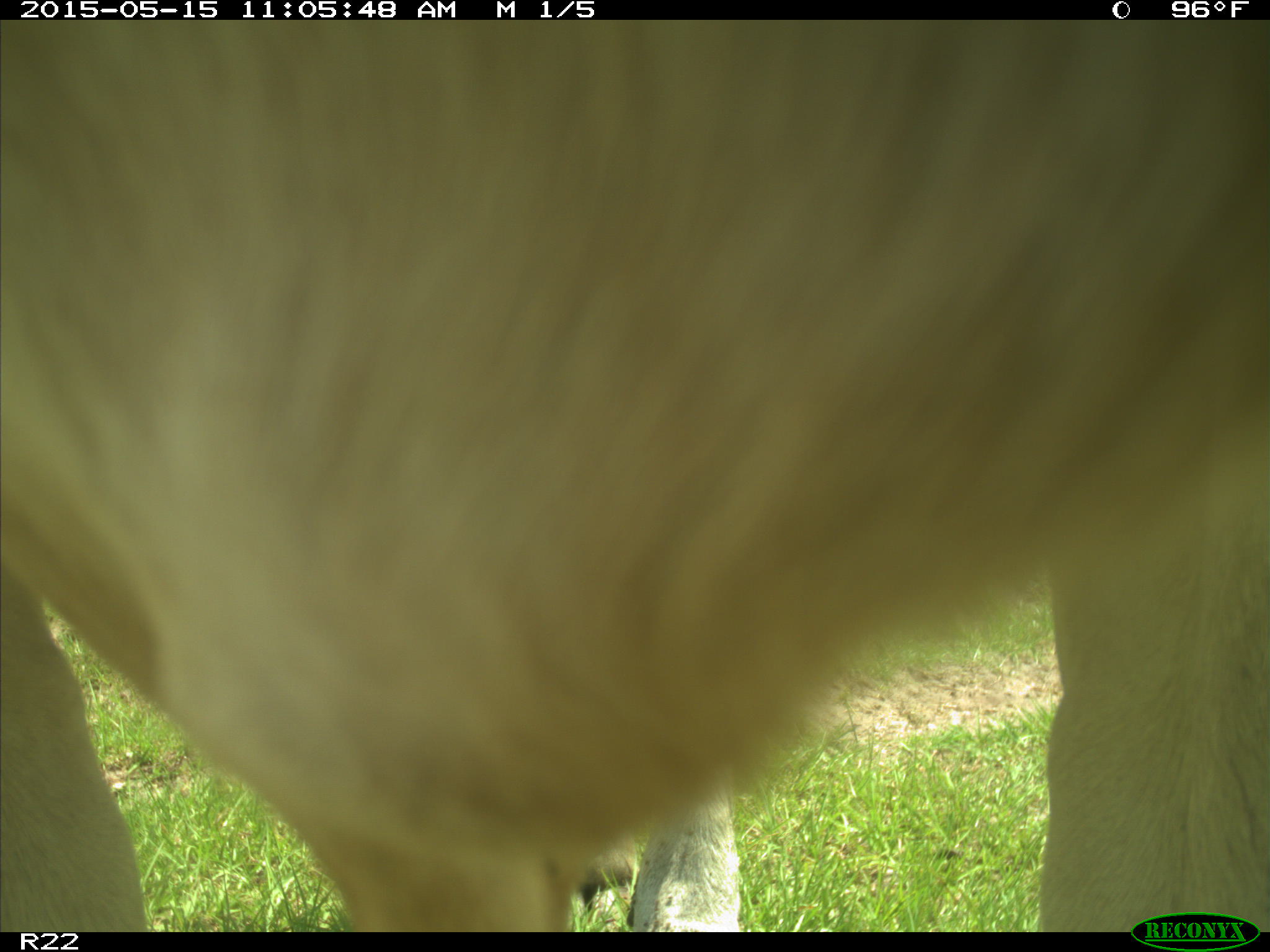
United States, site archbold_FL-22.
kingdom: Animalia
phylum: Chordata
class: Mammalia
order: Artiodactyla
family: Bovidae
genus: Bos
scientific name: Bos taurus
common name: domestic cow